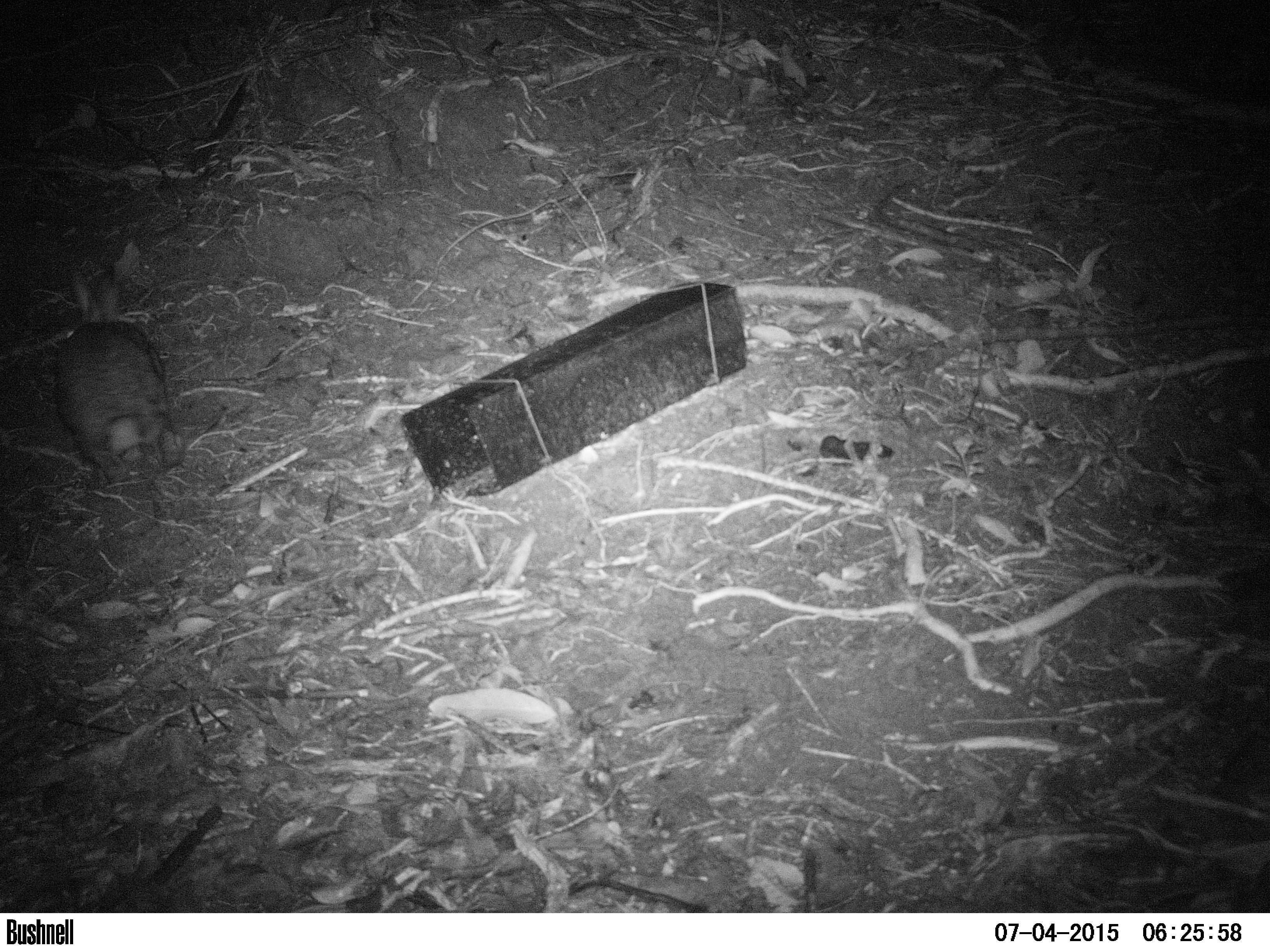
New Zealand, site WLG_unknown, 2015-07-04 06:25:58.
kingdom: Animalia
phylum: Chordata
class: Mammalia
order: Lagomorpha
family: Leporidae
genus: Oryctolagus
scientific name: Oryctolagus cuniculus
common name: european rabbit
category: rabbit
Rabbit (european rabbit) (Oryctolagus cuniculus).